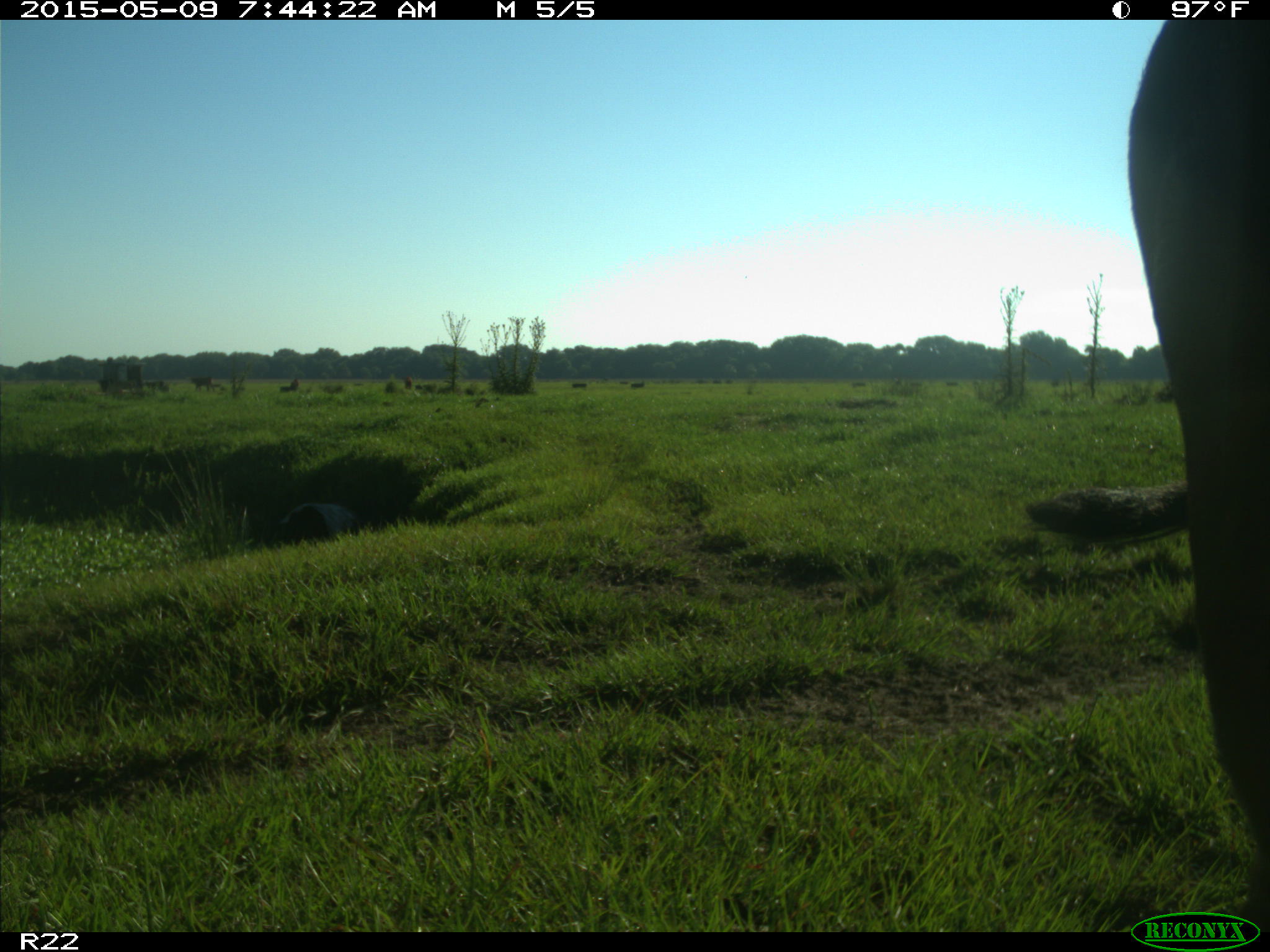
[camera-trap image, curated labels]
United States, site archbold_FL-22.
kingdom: Animalia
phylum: Chordata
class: Mammalia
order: Artiodactyla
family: Bovidae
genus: Bos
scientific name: Bos taurus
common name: domestic cow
Bos taurus (domestic cow).